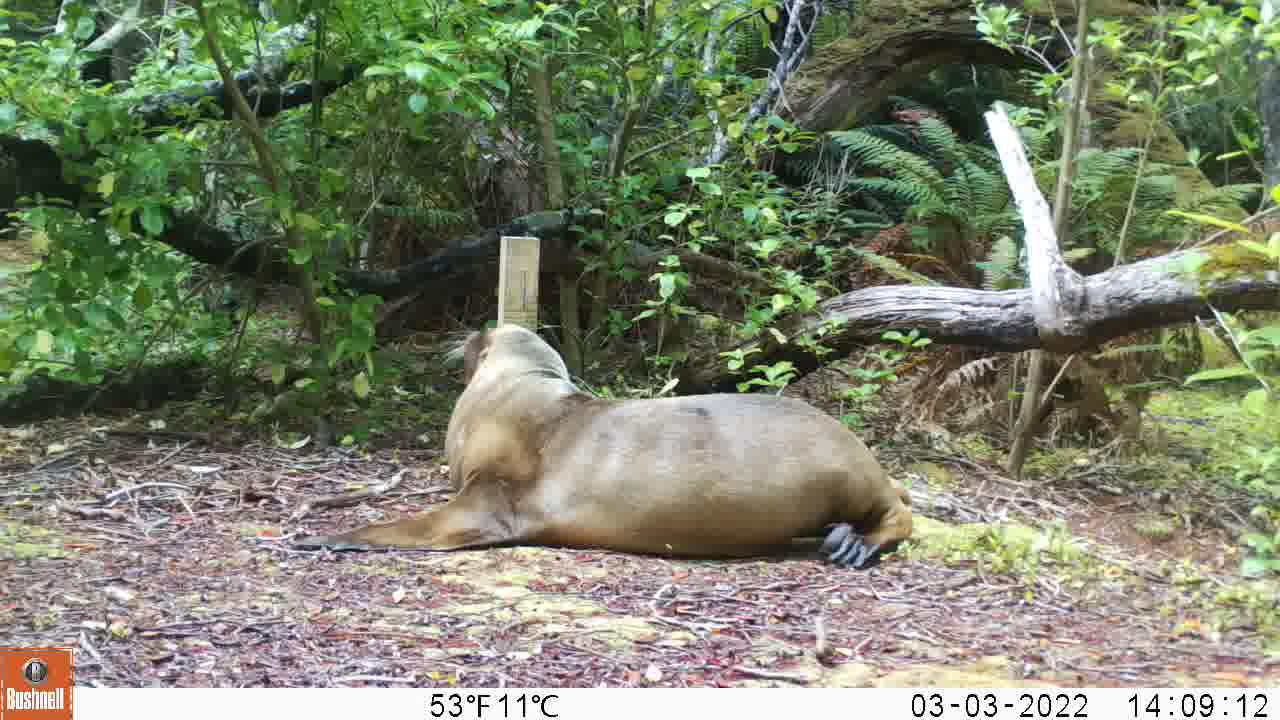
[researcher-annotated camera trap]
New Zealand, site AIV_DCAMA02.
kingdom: Animalia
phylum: Chordata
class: Mammalia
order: Carnivora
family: Otariidae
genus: Phocarctos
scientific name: Phocarctos hookeri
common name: new zealand sea lion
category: sealion